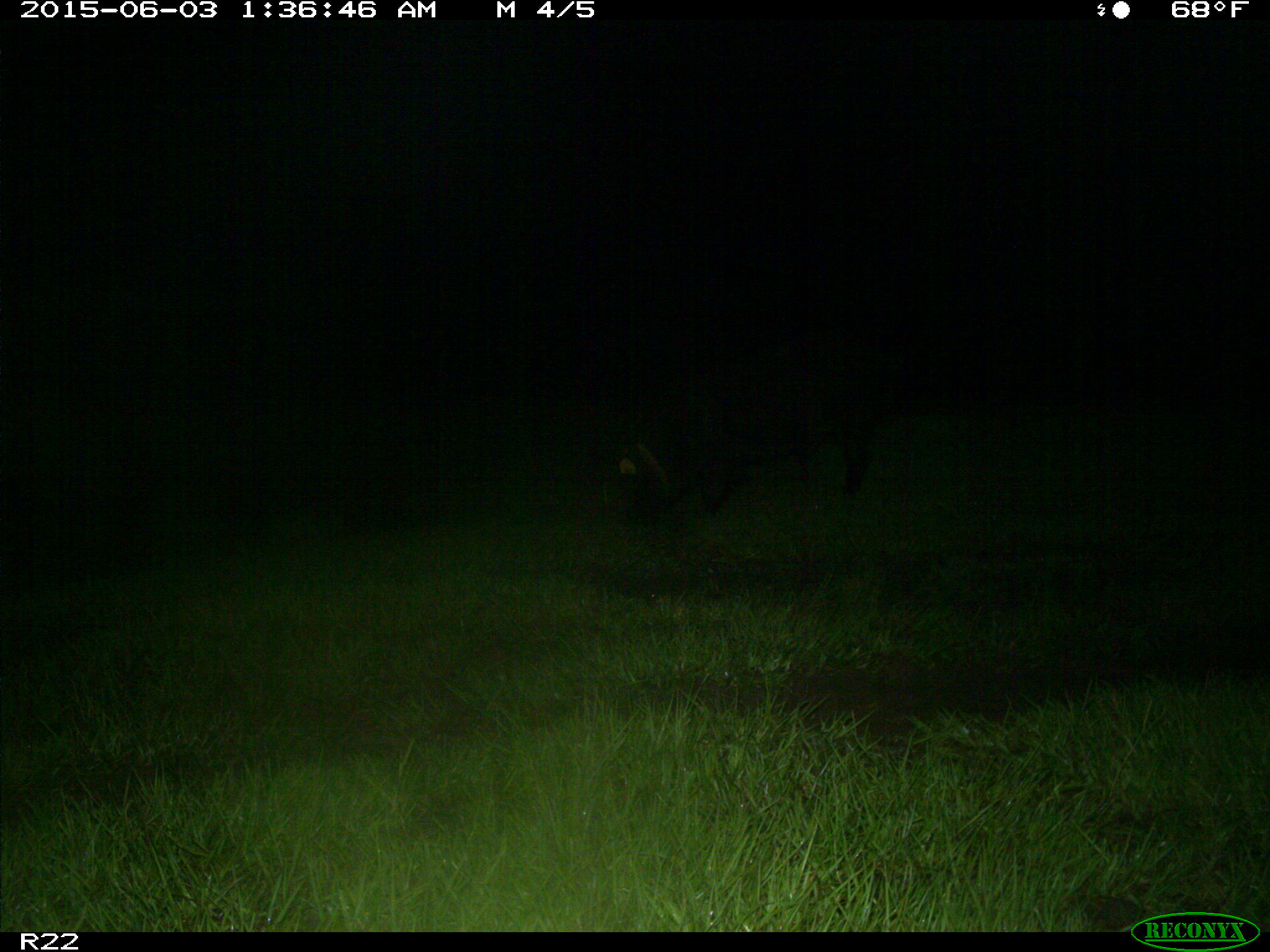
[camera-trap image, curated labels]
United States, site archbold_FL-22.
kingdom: Animalia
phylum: Chordata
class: Mammalia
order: Artiodactyla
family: Bovidae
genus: Bos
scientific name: Bos taurus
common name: domestic cow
Bos taurus (domestic cow).